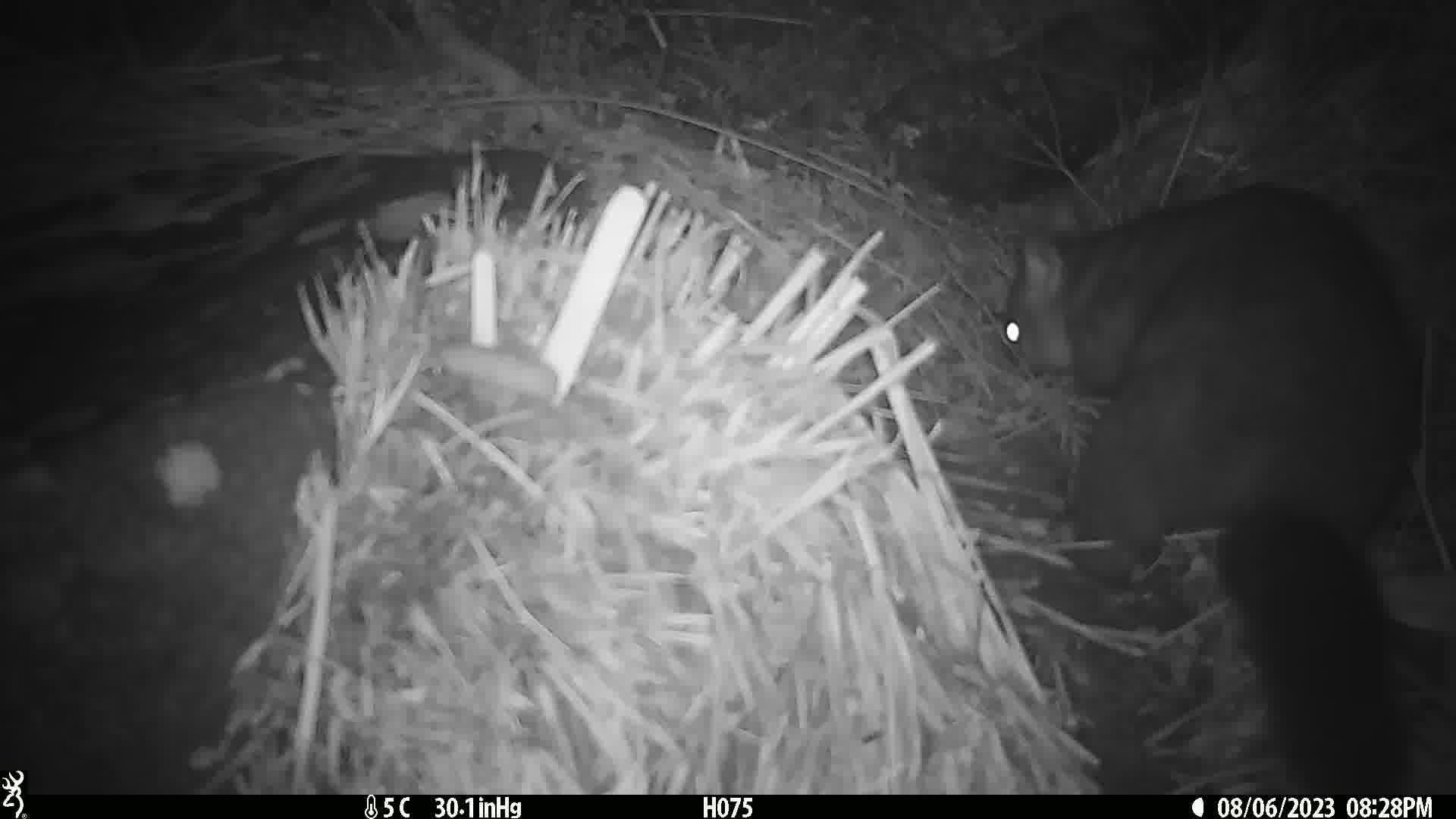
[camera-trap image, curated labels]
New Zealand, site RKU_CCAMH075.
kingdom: Animalia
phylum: Chordata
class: Mammalia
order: Diprotodontia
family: Phalangeridae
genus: Trichosurus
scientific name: Trichosurus vulpecula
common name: common brushtail possum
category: possum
Possum (common brushtail possum) (Trichosurus vulpecula).